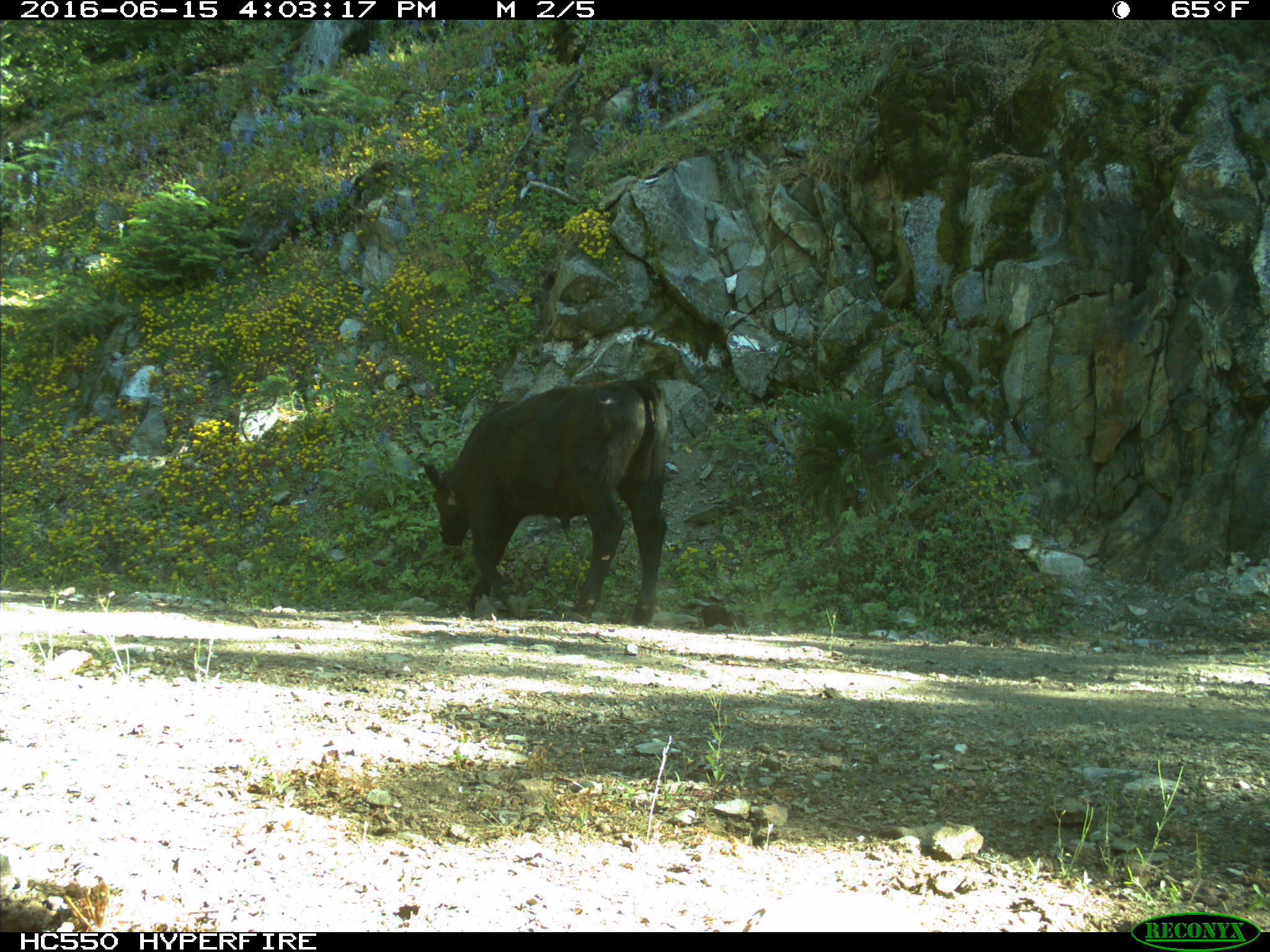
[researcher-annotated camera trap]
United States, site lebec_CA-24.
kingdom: Animalia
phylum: Chordata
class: Mammalia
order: Artiodactyla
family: Bovidae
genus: Bos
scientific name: Bos taurus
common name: domestic cow